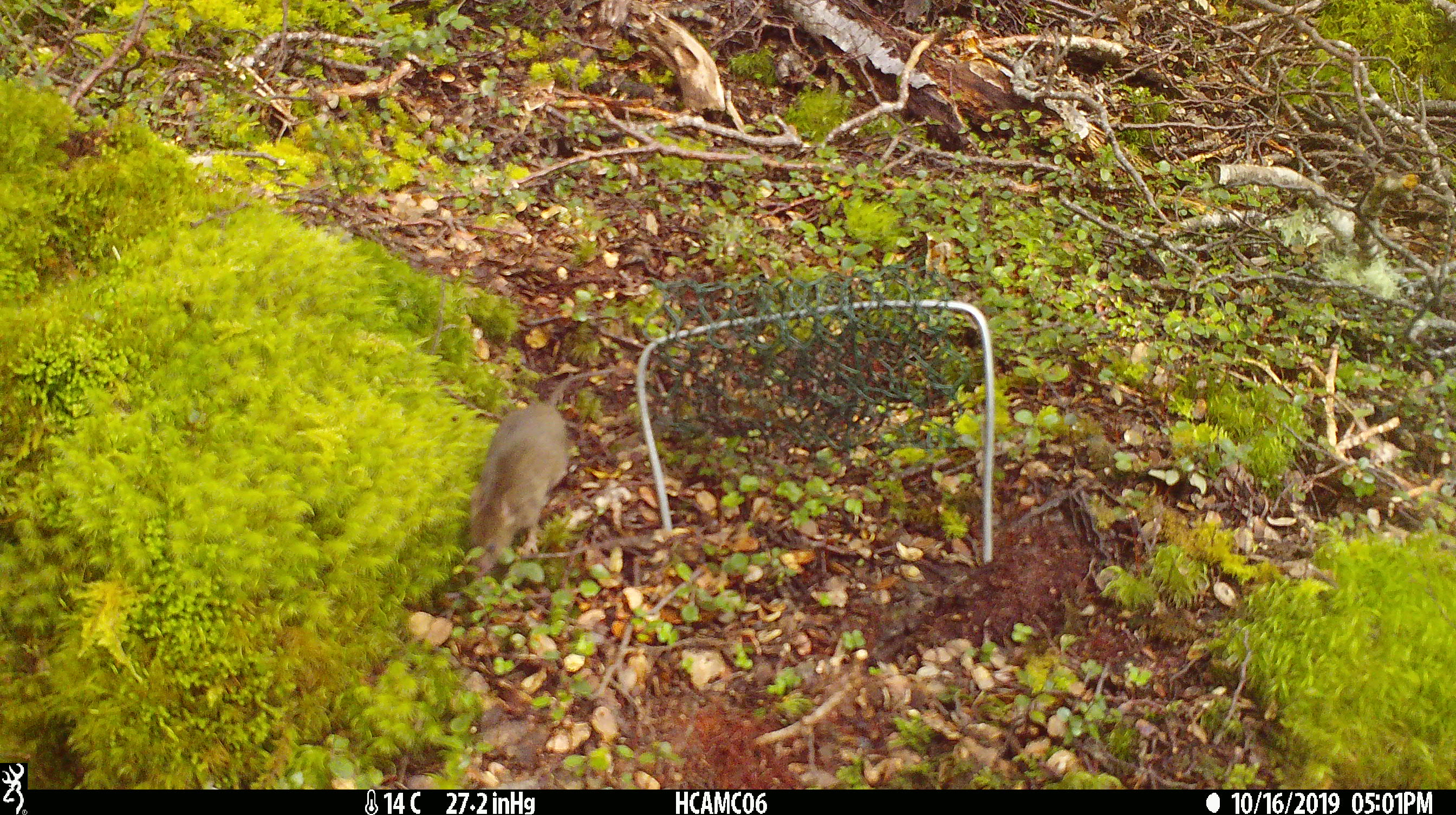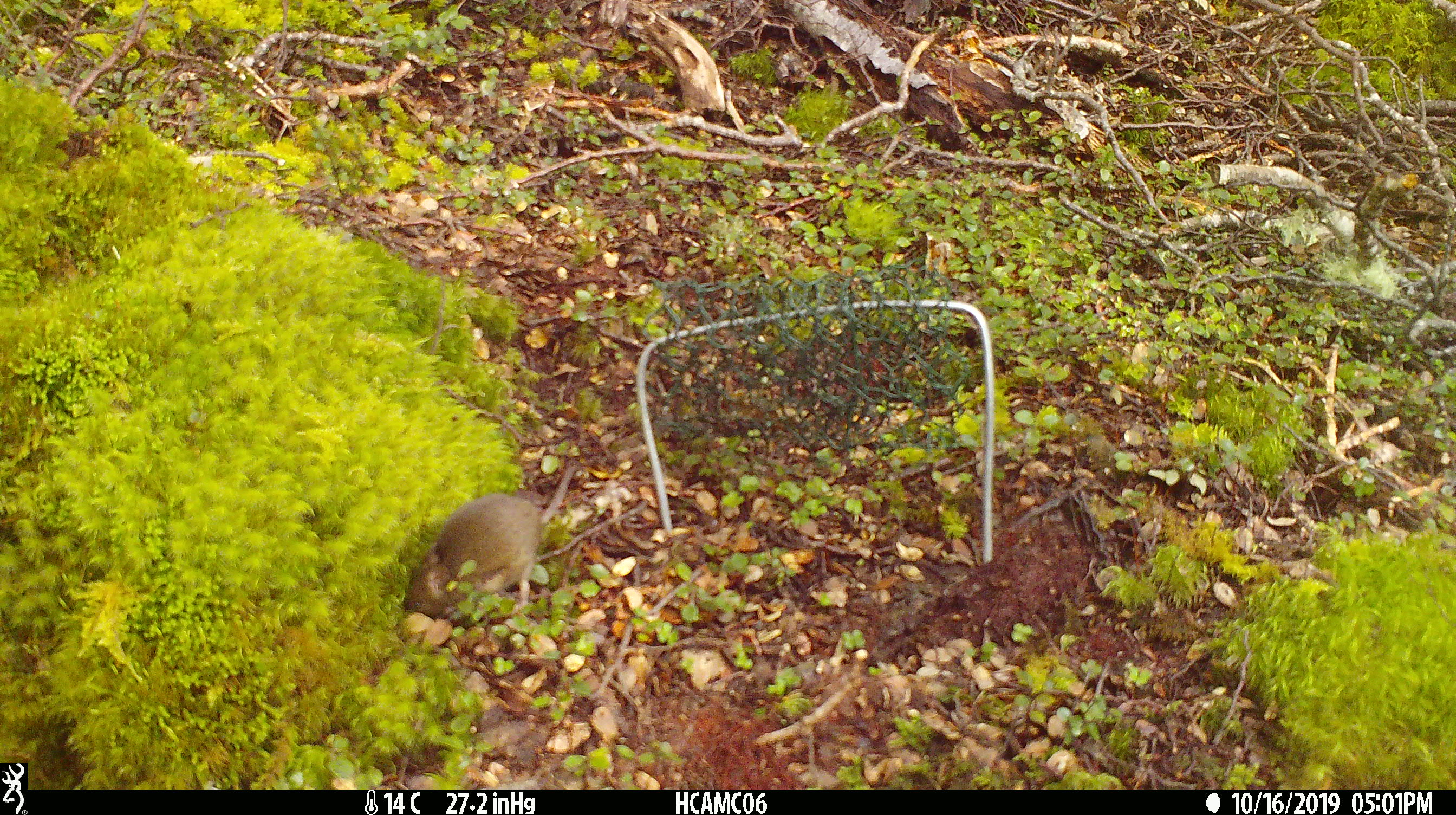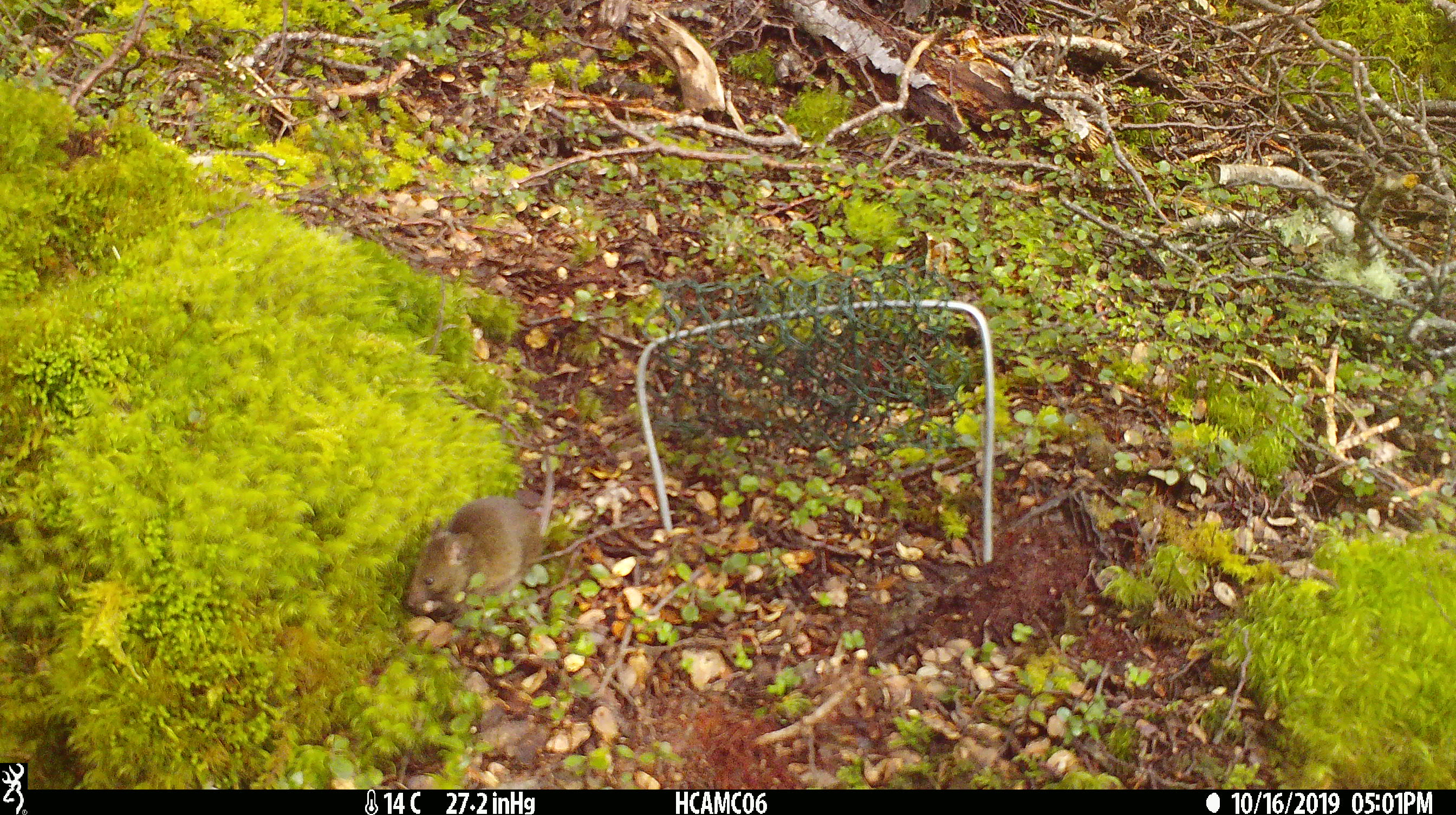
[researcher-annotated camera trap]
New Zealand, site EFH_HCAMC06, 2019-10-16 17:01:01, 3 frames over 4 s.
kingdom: Animalia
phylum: Chordata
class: Mammalia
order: Rodentia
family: Muridae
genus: Mus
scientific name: Mus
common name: mouse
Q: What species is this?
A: Mouse (Mus).